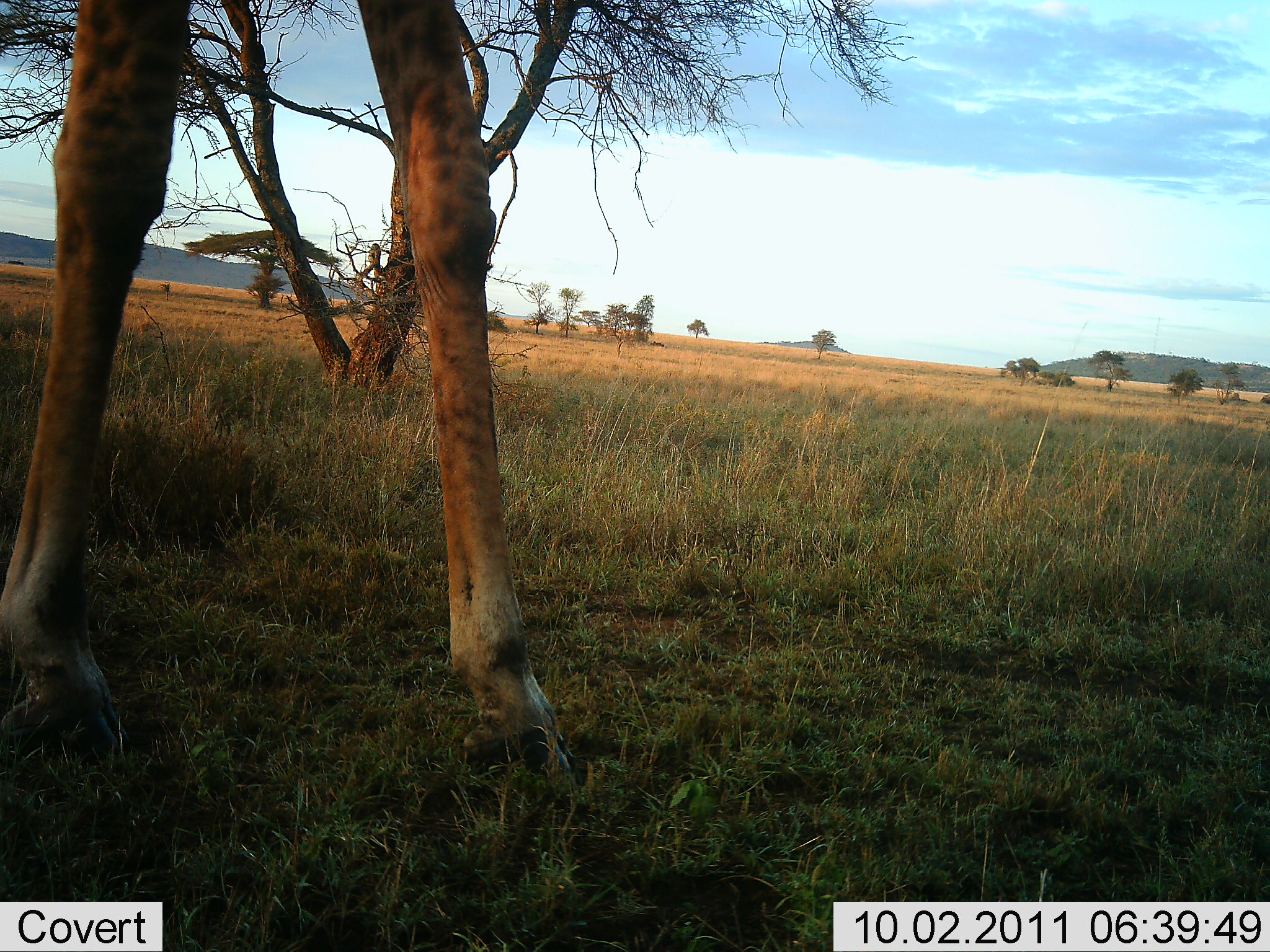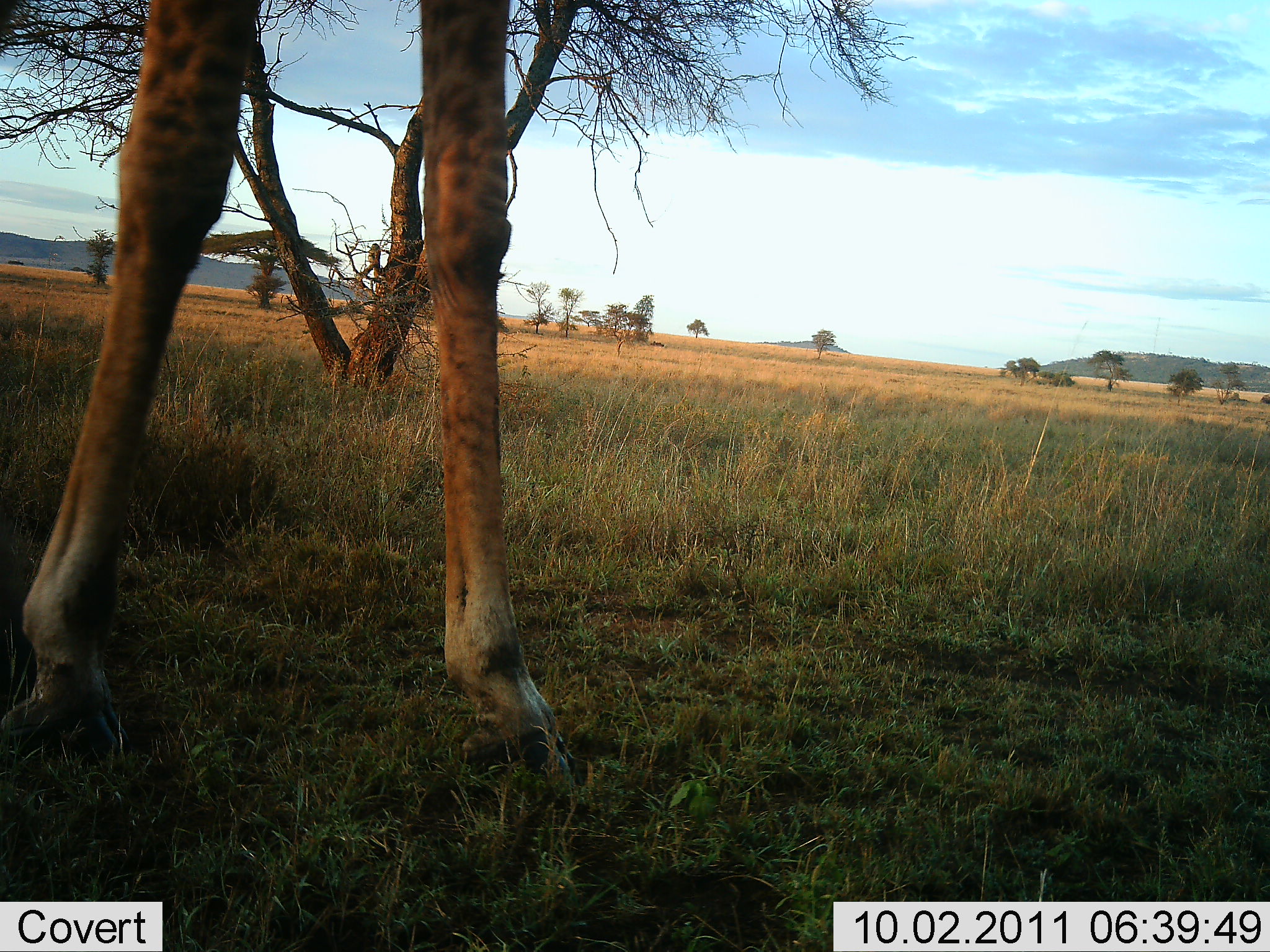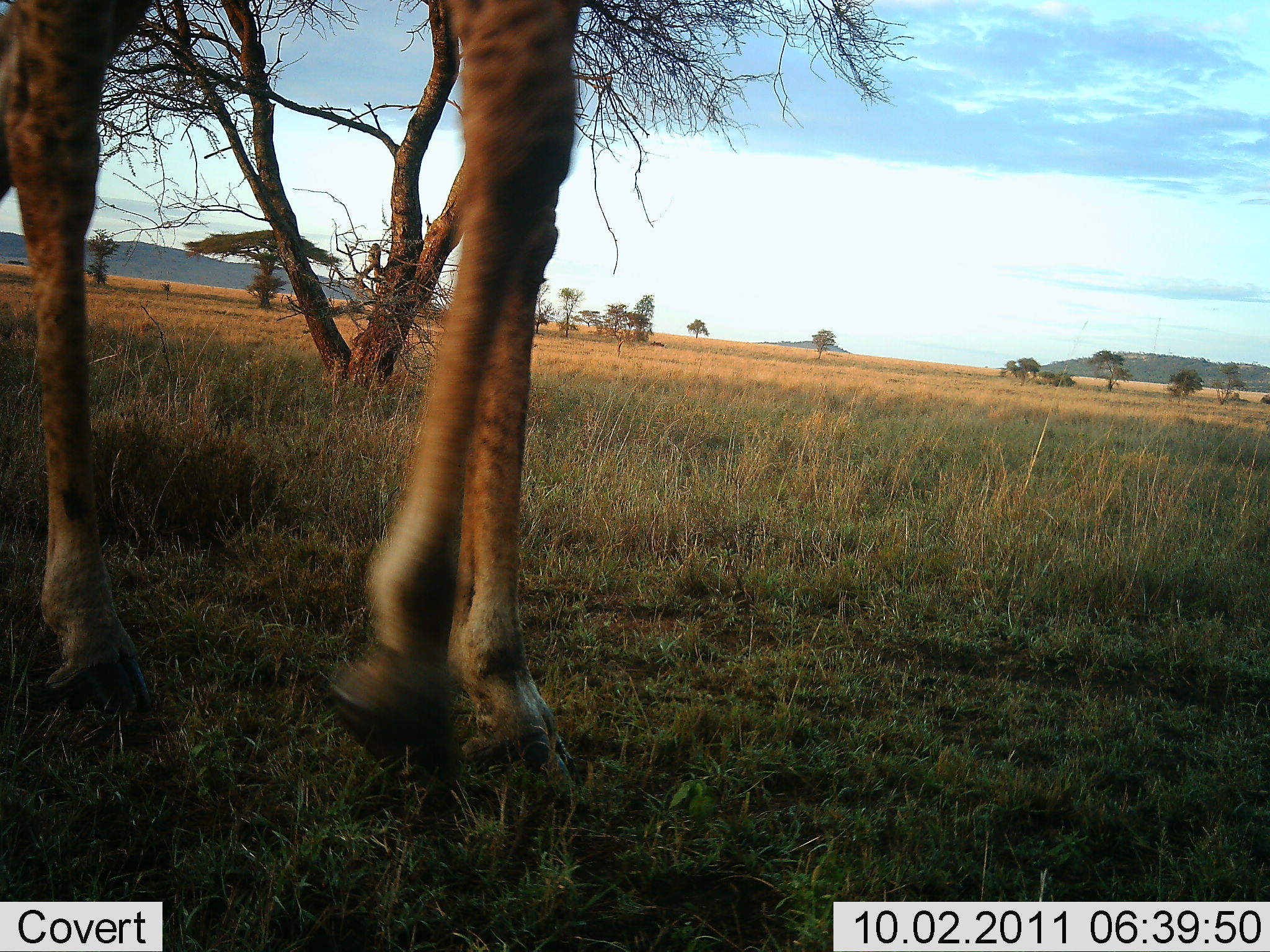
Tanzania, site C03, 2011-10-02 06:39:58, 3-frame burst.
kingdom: Animalia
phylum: Chordata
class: Mammalia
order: Artiodactyla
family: Giraffidae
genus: Giraffa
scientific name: Giraffa camelopardalis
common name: giraffe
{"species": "giraffe (Giraffa camelopardalis)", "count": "1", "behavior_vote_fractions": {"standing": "58%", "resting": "0%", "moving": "50%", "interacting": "0%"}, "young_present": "0%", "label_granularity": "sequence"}